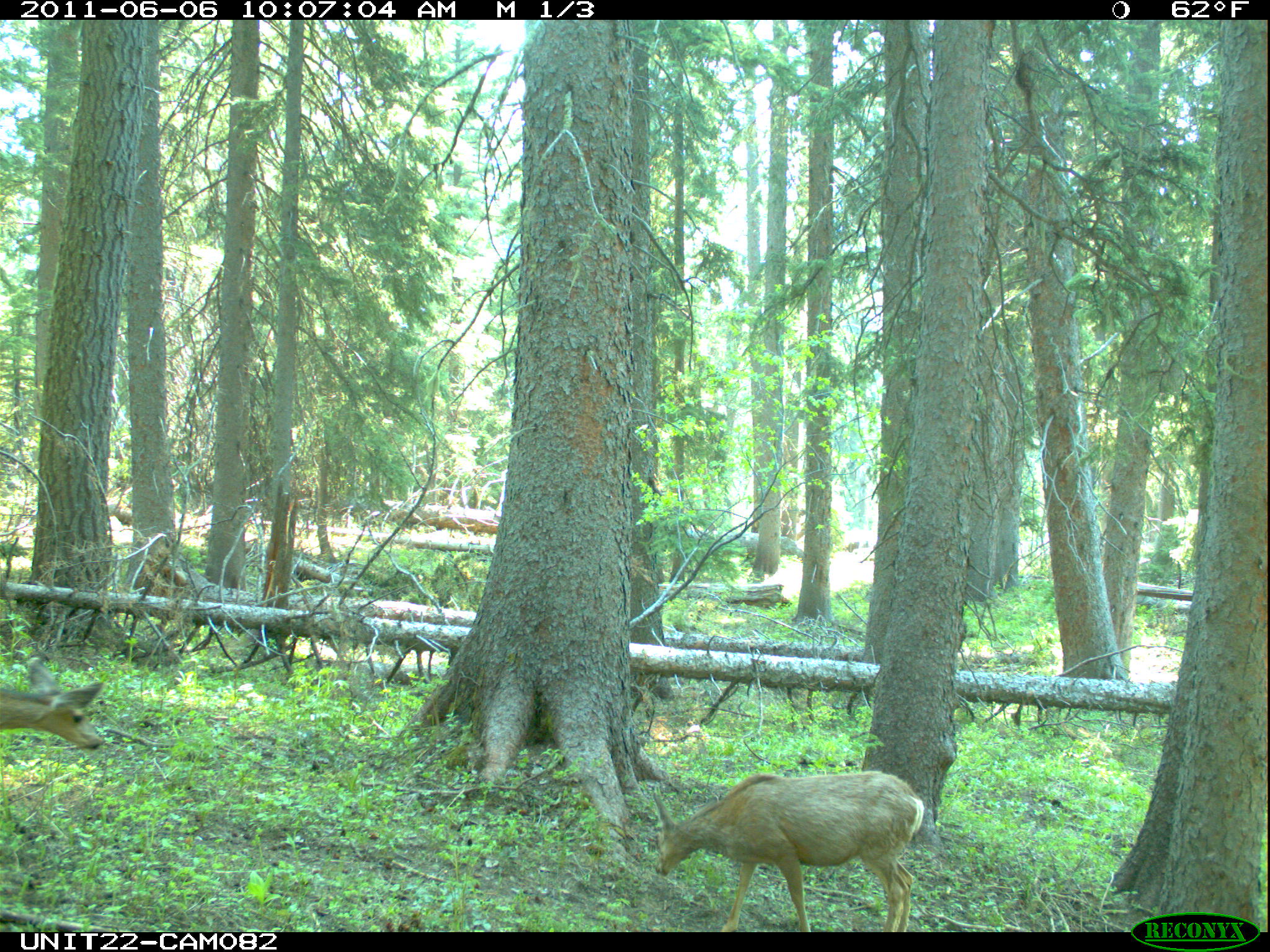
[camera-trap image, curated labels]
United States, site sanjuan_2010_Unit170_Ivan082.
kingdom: Animalia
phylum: Chordata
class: Mammalia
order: Artiodactyla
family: Cervidae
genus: Odocoileus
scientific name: Odocoileus hemionus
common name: mule deer